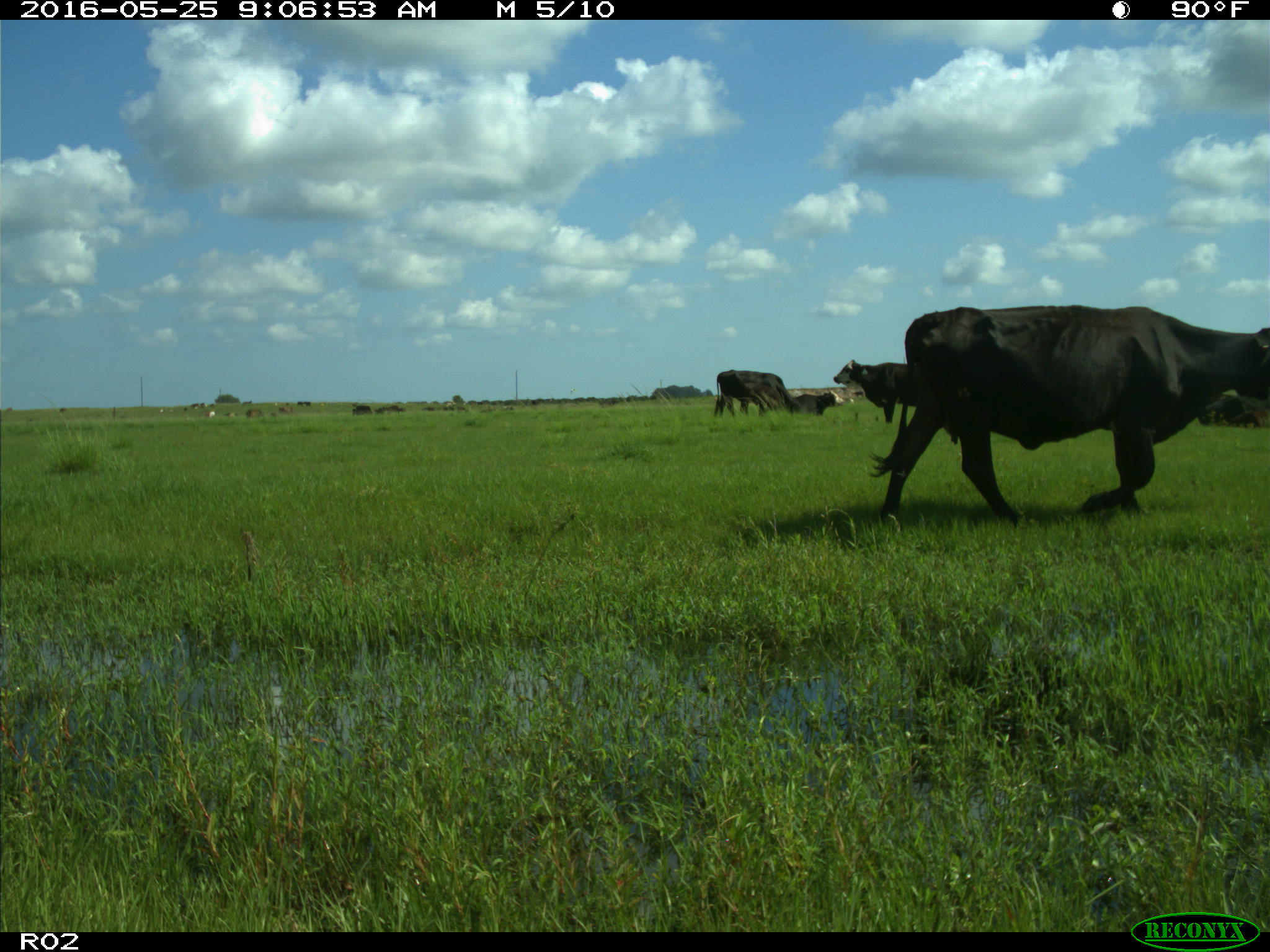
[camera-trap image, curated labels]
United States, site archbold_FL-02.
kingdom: Animalia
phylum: Chordata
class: Mammalia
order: Artiodactyla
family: Bovidae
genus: Bos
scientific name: Bos taurus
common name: domestic cow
Bos taurus (domestic cow).